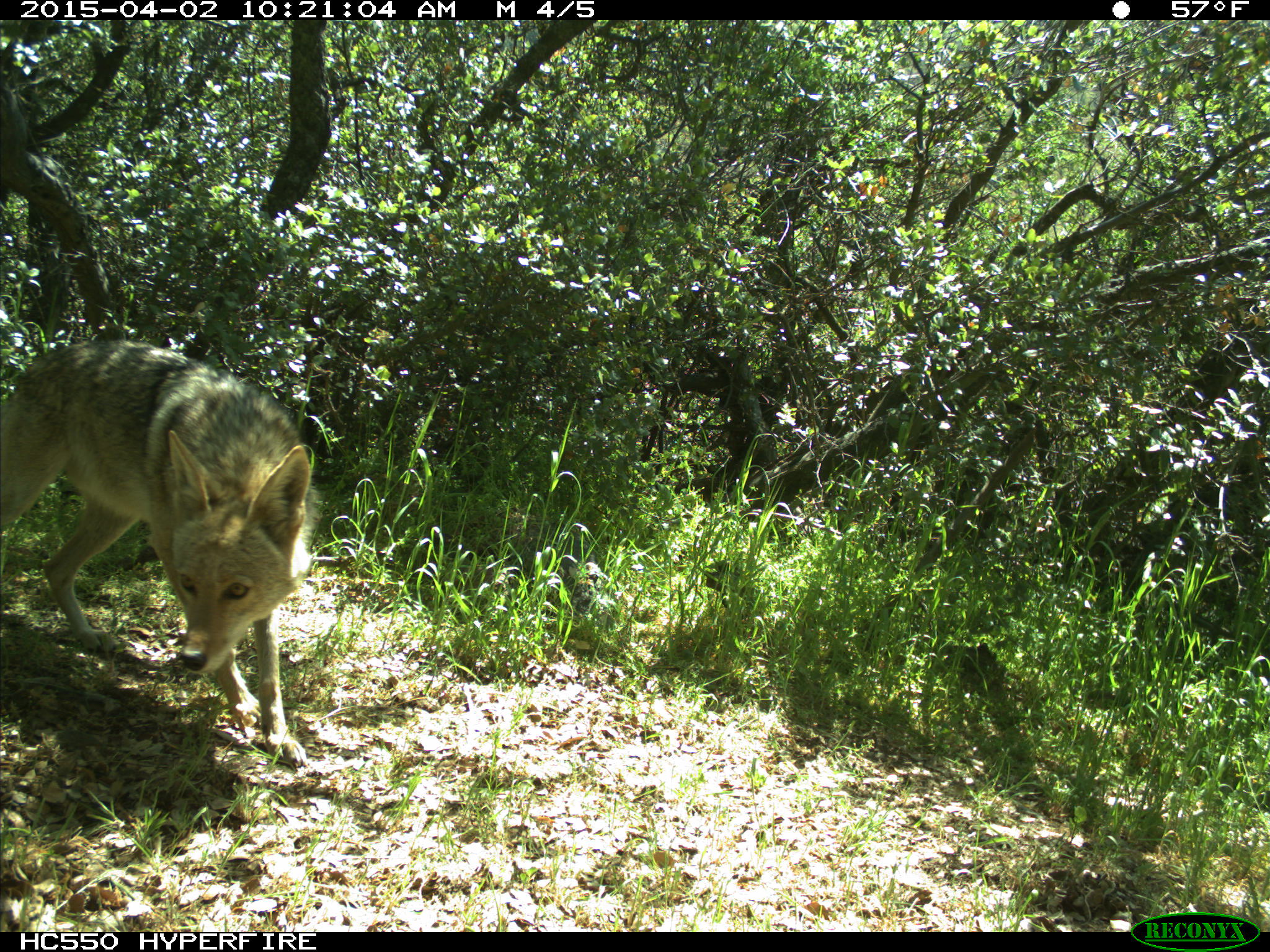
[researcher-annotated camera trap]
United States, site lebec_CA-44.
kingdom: Animalia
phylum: Chordata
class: Mammalia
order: Carnivora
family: Canidae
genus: Canis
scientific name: Canis latrans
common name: coyote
Canis latrans (coyote).